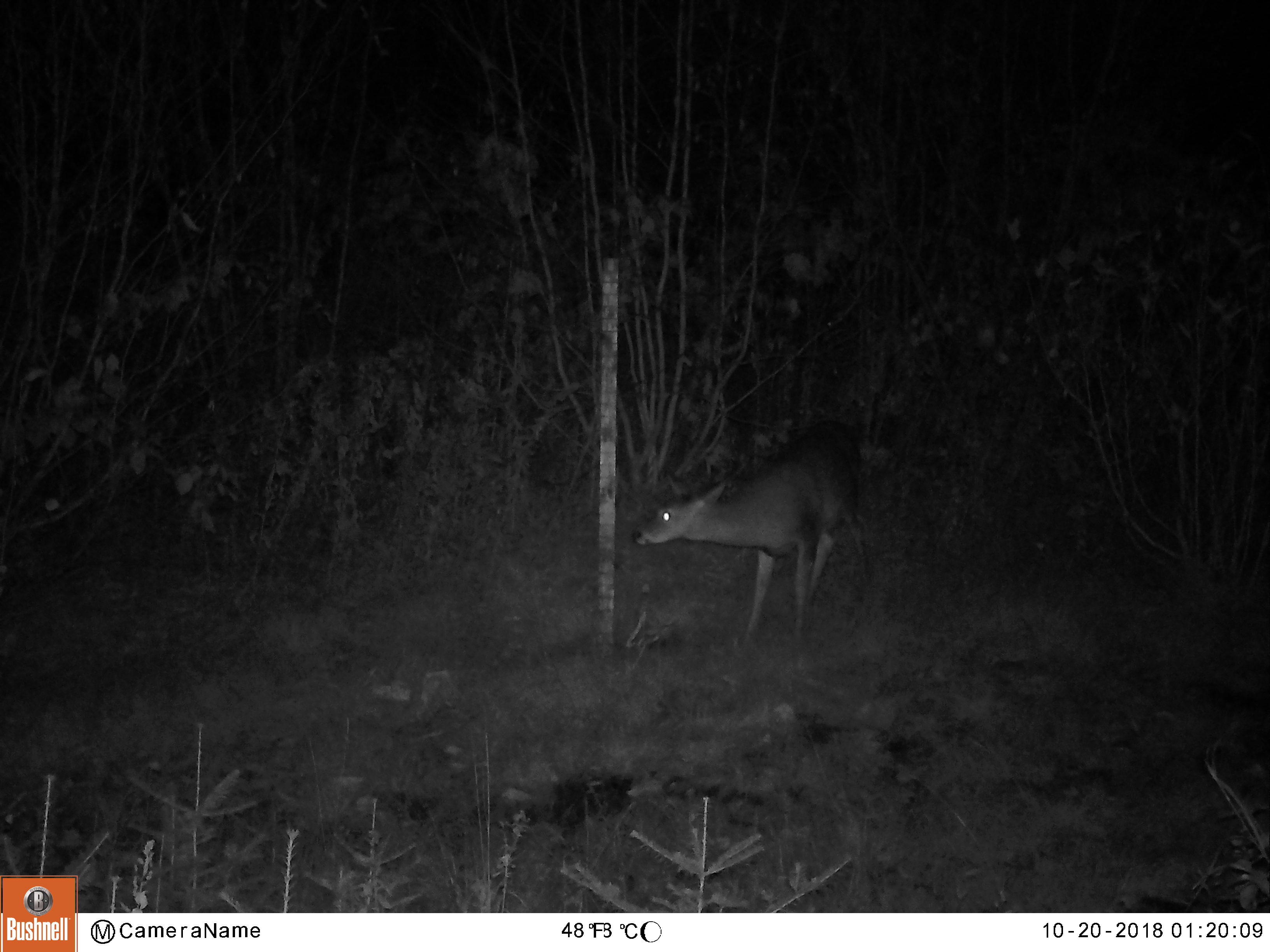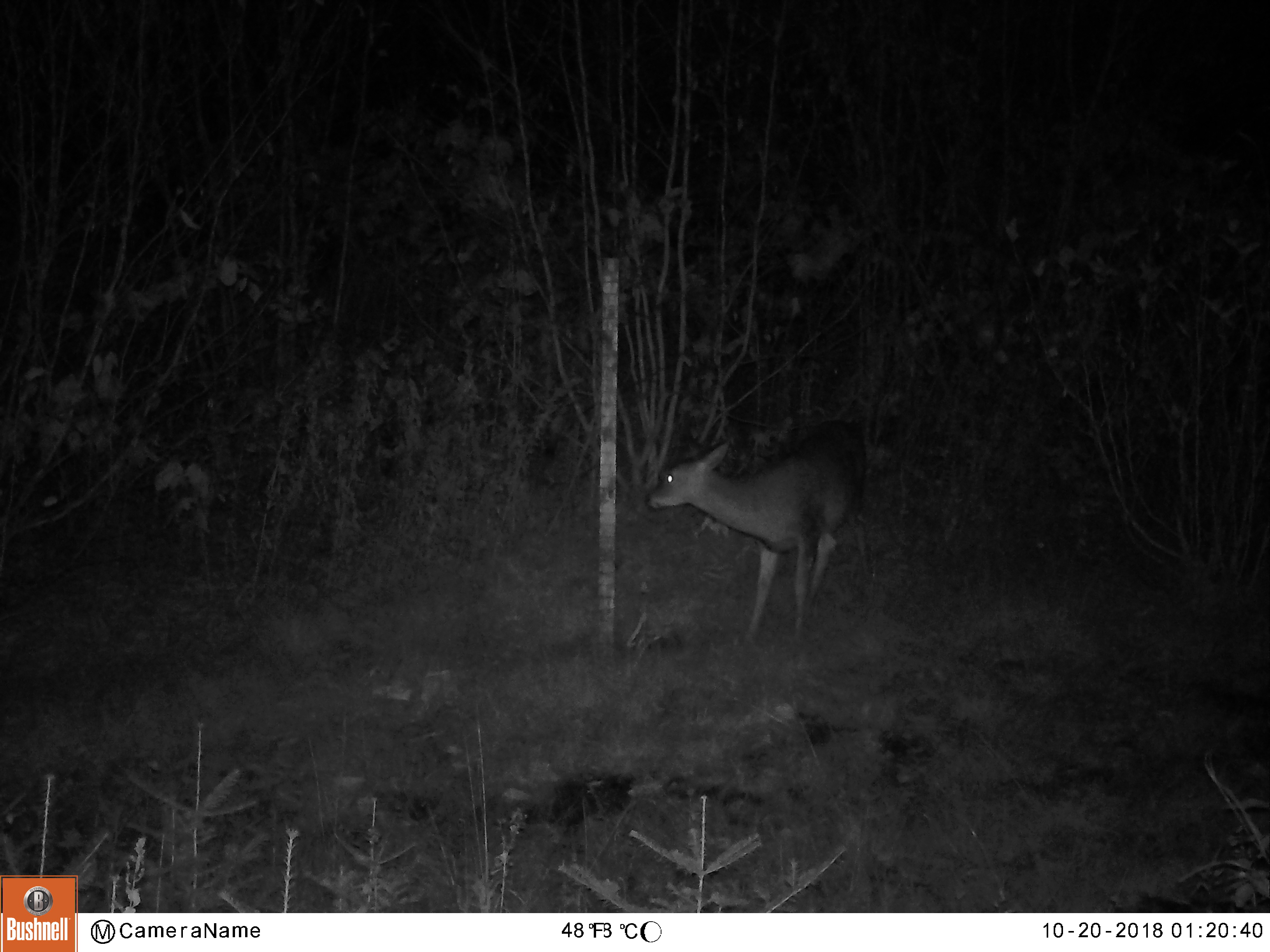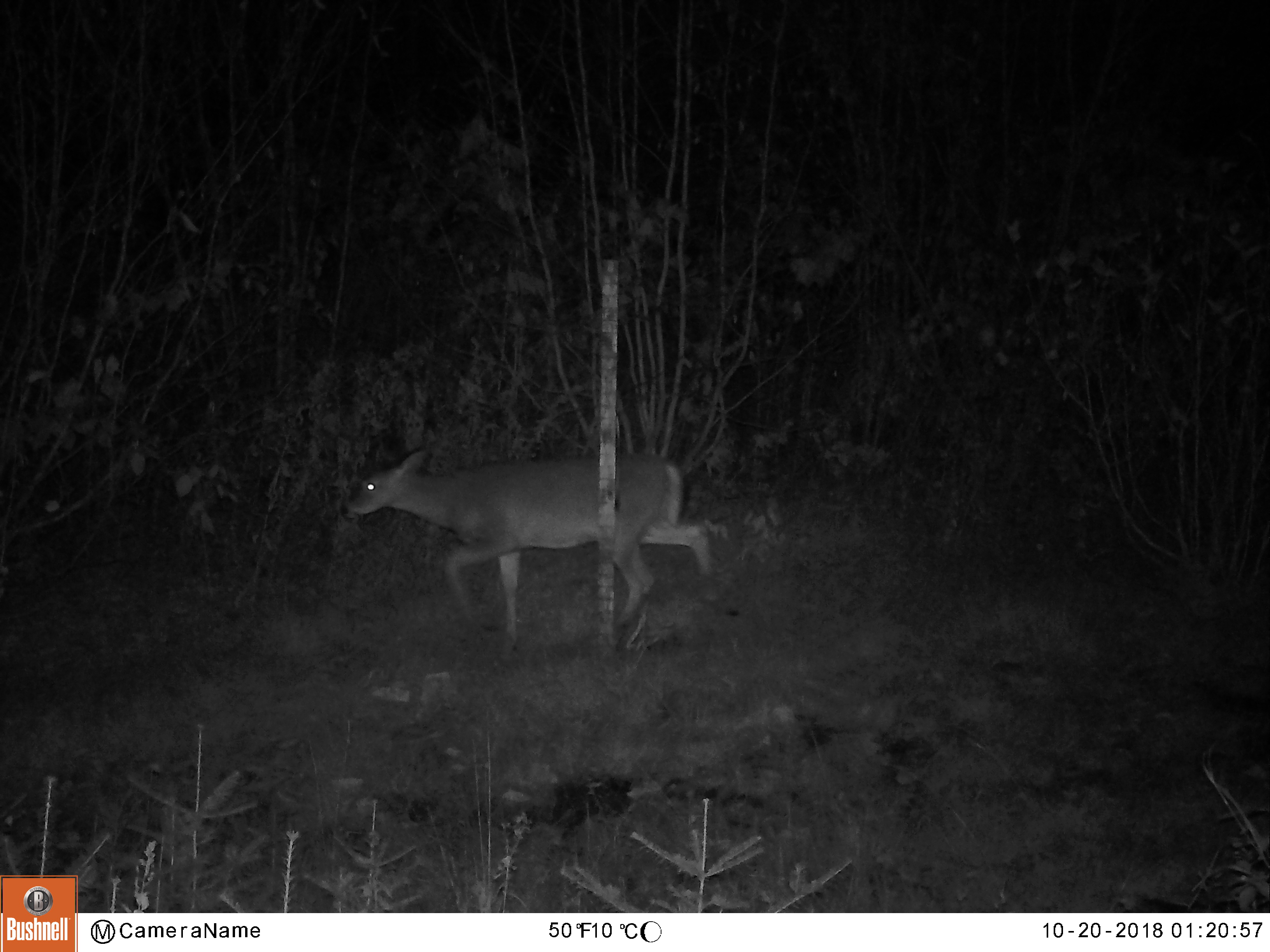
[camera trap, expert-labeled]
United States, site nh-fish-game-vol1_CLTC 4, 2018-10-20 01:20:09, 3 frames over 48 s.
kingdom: Animalia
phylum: Chordata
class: Mammalia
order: Artiodactyla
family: Cervidae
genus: Odocoileus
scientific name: Odocoileus virginianus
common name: white-tailed deer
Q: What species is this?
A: White-tailed deer (Odocoileus virginianus).